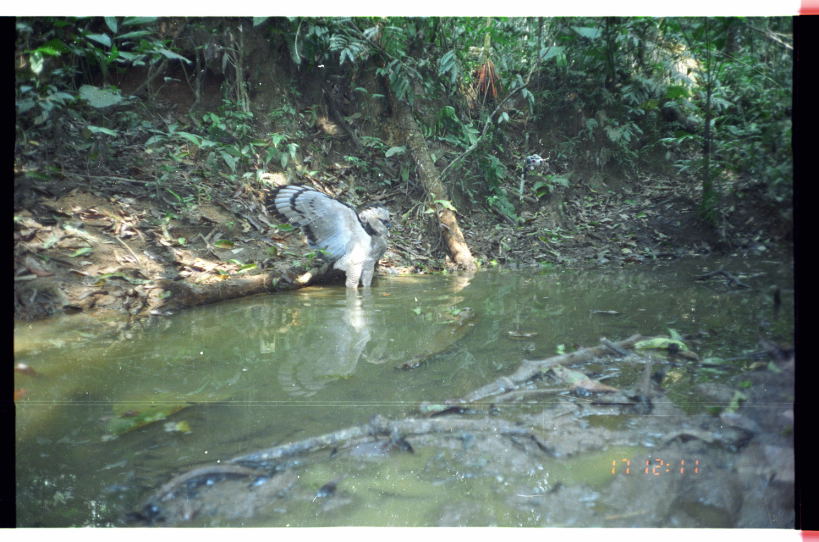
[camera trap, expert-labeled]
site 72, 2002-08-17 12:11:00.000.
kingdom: Animalia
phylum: Chordata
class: Aves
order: Accipitriformes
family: Accipitridae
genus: Harpia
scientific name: Harpia harpyja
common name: harpy eagle